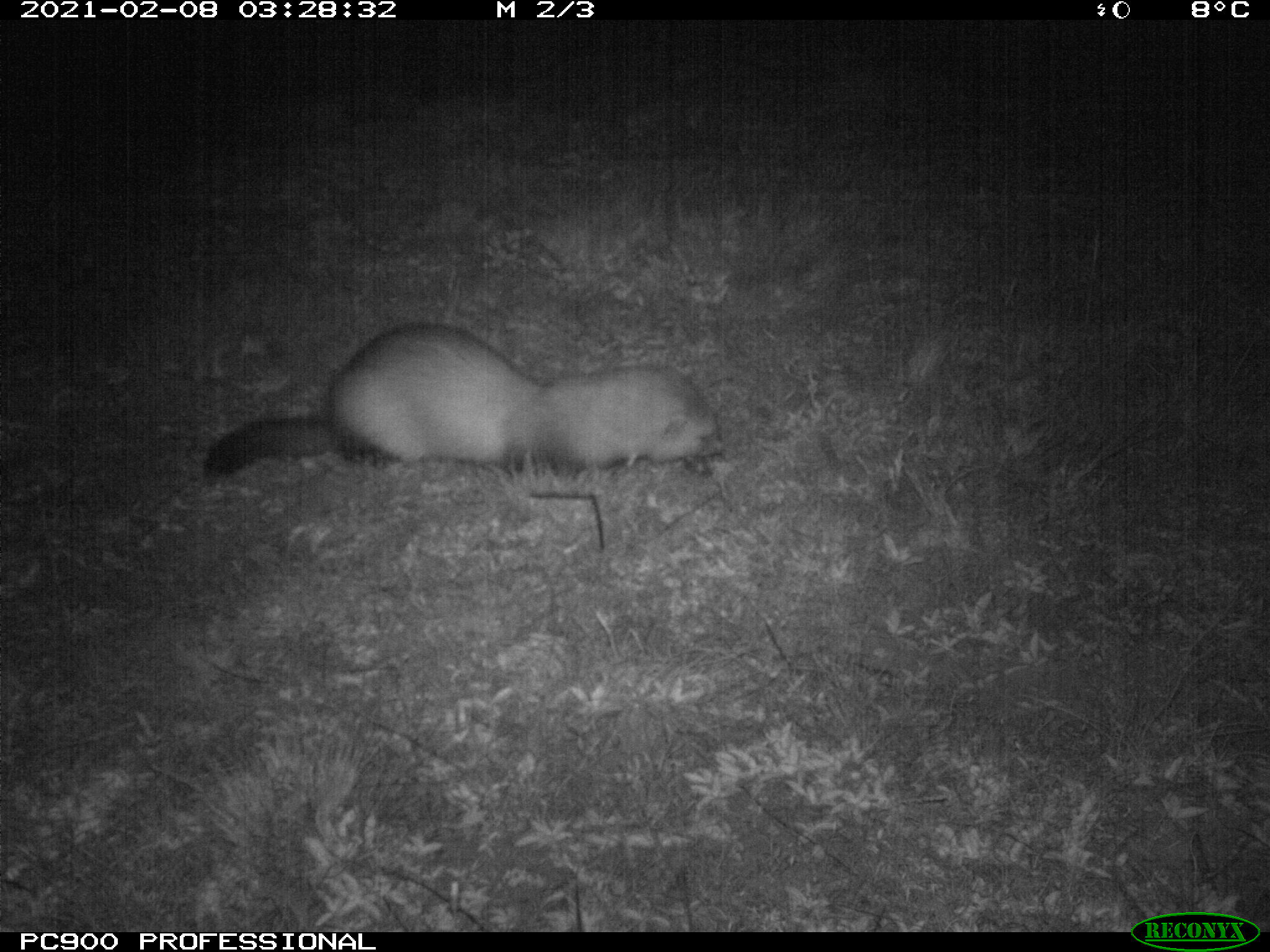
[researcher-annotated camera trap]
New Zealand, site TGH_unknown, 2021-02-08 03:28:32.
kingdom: Animalia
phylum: Chordata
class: Mammalia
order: Carnivora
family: Mustelidae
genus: Mustela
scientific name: Mustela furo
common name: ferret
Ferret (Mustela furo).